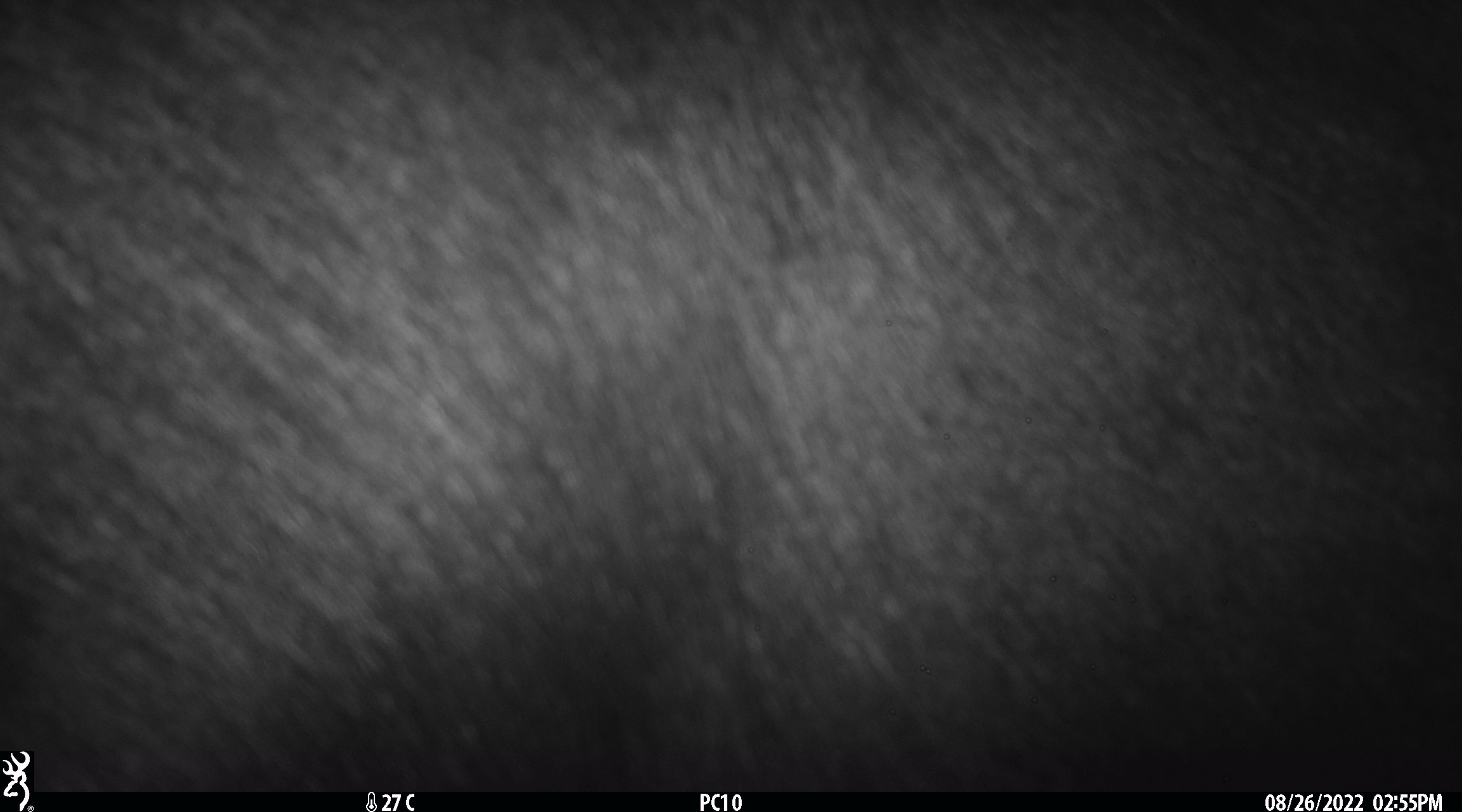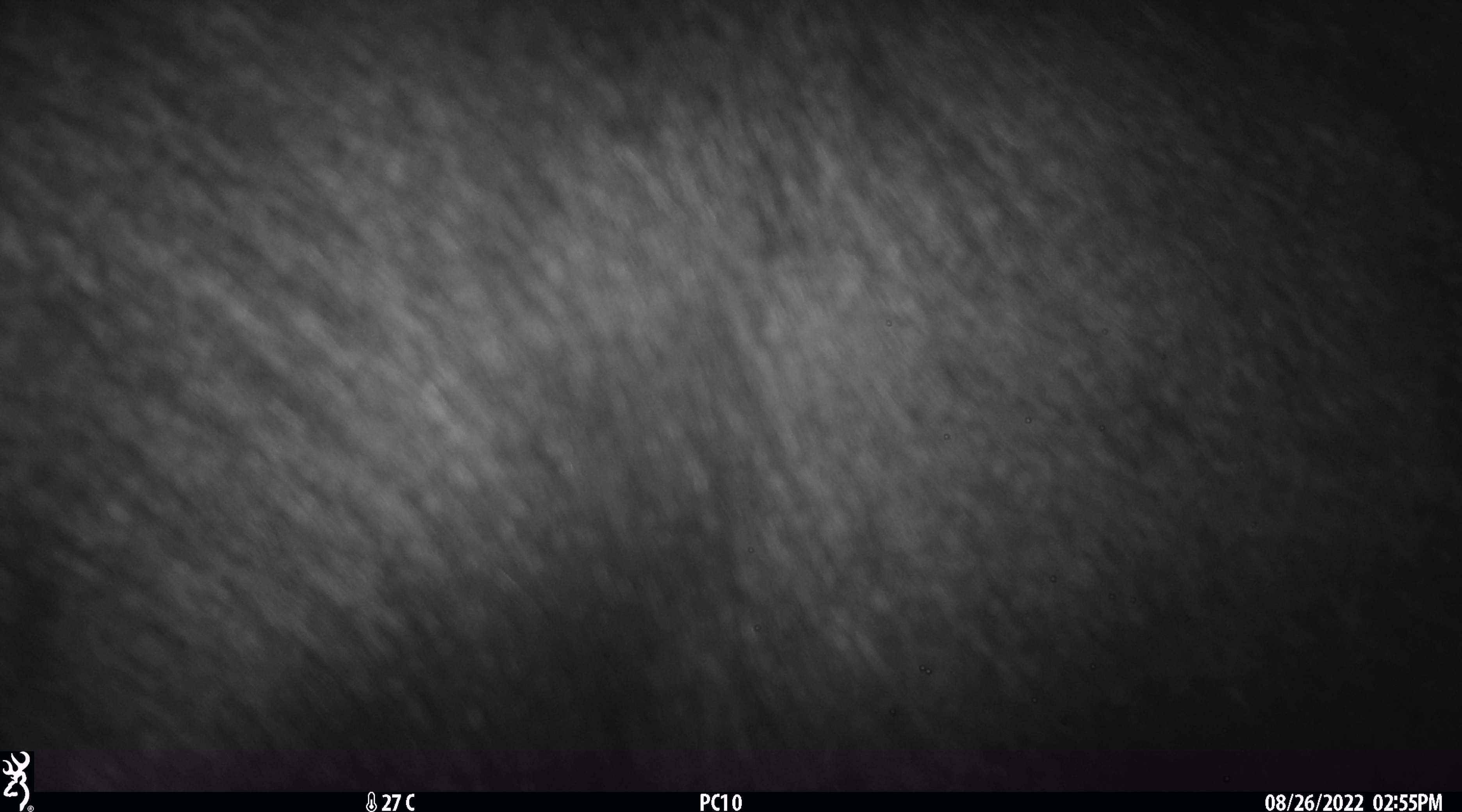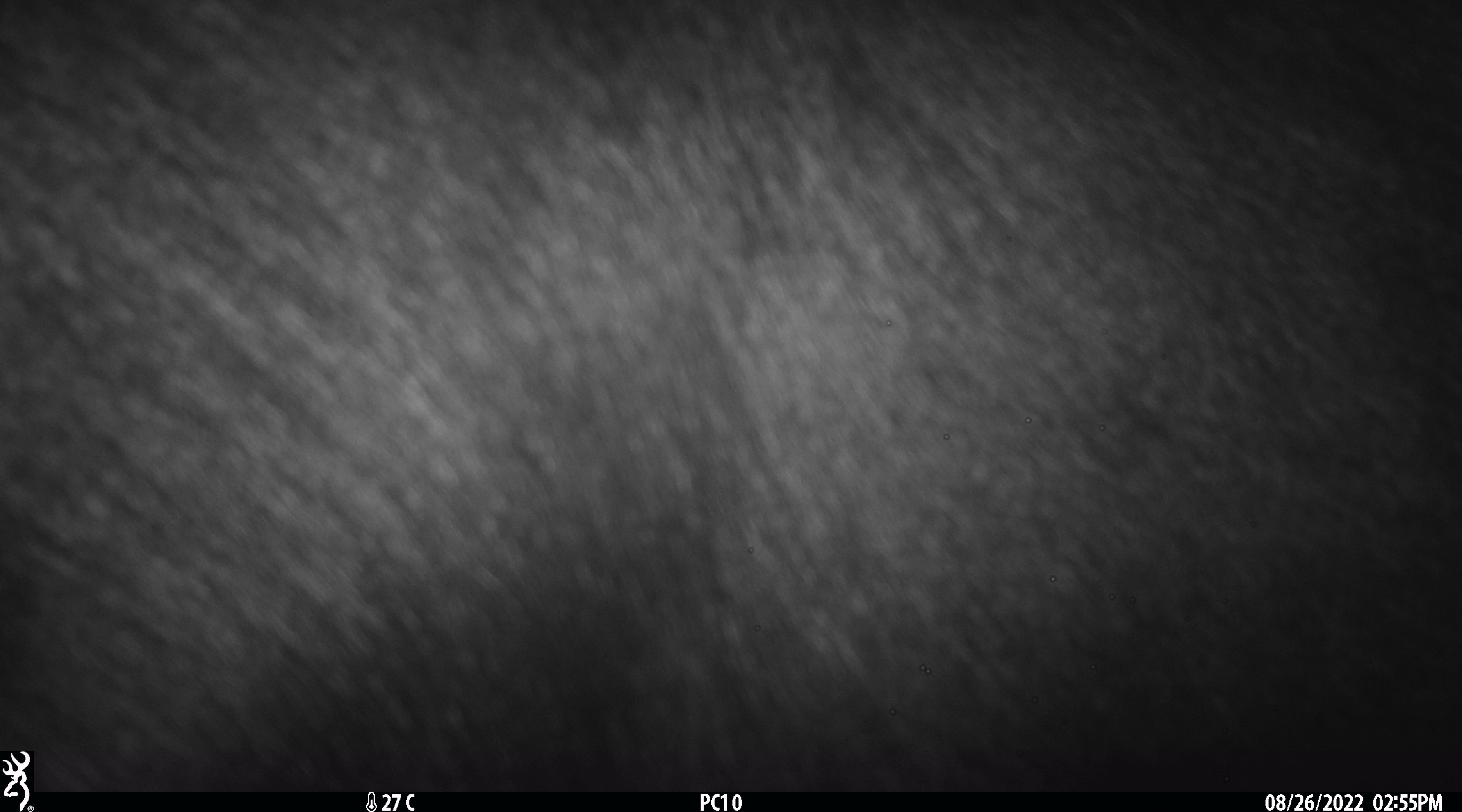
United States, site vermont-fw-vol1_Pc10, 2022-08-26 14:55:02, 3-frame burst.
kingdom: Animalia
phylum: Chordata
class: Mammalia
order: Artiodactyla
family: Cervidae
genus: Alces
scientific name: Alces alces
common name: moose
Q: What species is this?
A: Moose (Alces alces).